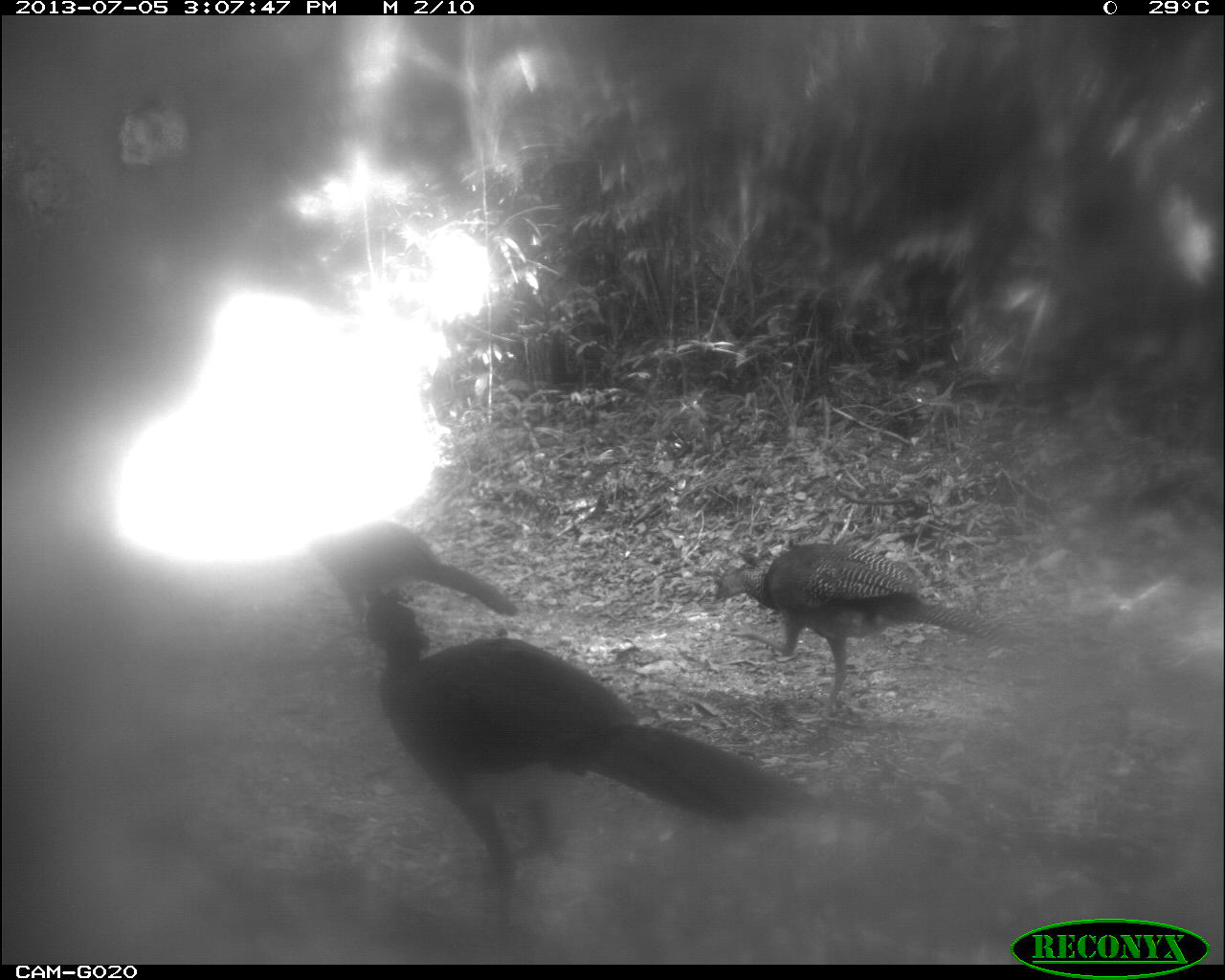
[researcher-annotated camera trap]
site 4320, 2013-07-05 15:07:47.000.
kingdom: Animalia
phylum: Chordata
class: Aves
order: Galliformes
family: Cracidae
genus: Crax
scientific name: Crax rubra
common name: great curassow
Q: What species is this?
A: Crax rubra (great curassow).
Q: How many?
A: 4.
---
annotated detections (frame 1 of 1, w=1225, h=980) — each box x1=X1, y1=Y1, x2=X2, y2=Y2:
crax rubra: x1=348, y1=589, x2=816, y2=943; x1=714, y1=544, x2=1008, y2=722; x1=302, y1=518, x2=517, y2=665